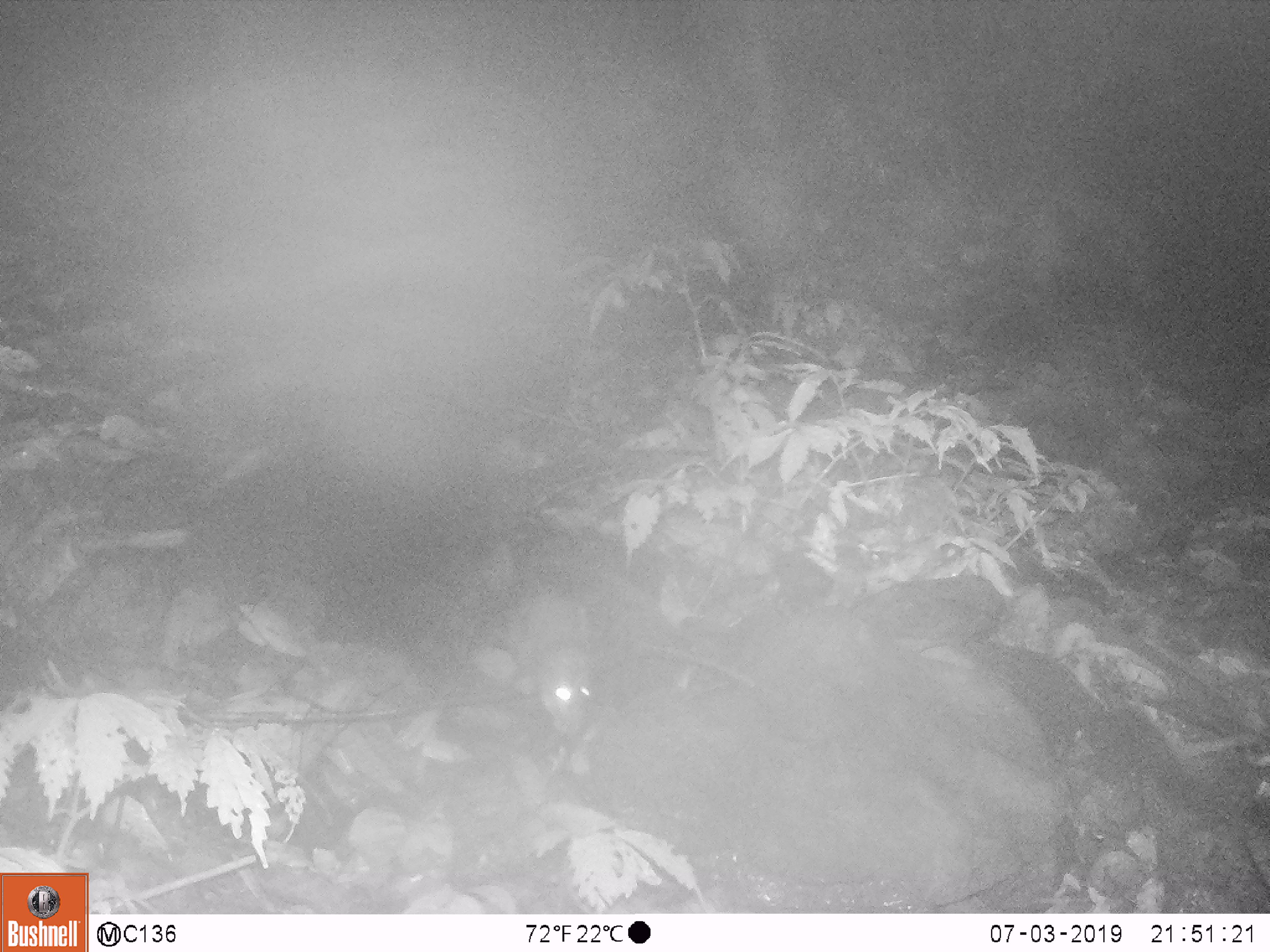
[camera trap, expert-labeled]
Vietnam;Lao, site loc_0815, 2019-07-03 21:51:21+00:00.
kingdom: Animalia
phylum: Chordata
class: Mammalia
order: Rodentia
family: Muridae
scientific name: Muridae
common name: old-world mice and rats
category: unidentified murid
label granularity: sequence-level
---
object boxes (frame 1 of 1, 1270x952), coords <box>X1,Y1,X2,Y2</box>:
unidentified murid: <box>505,590,597,738</box>